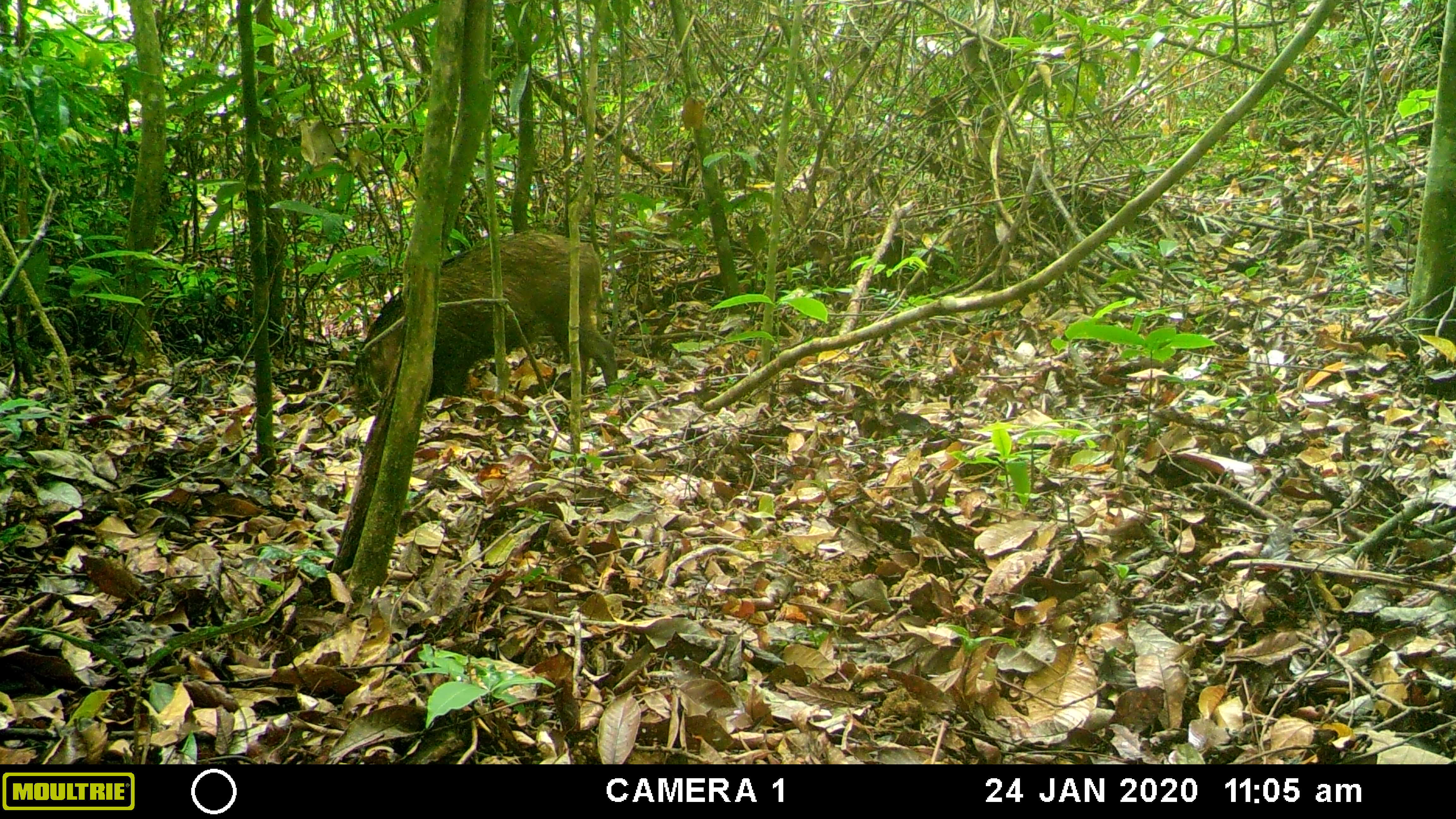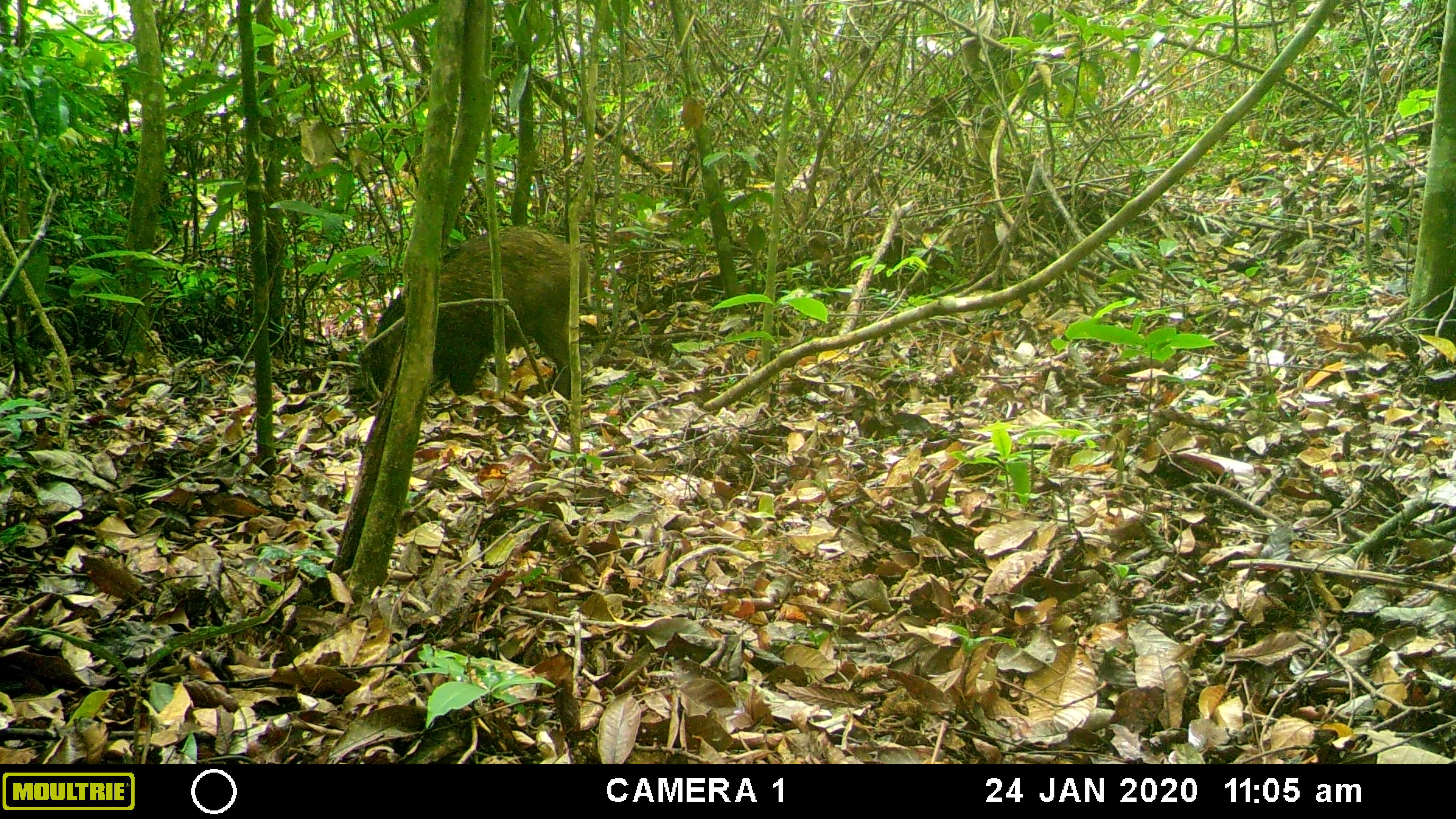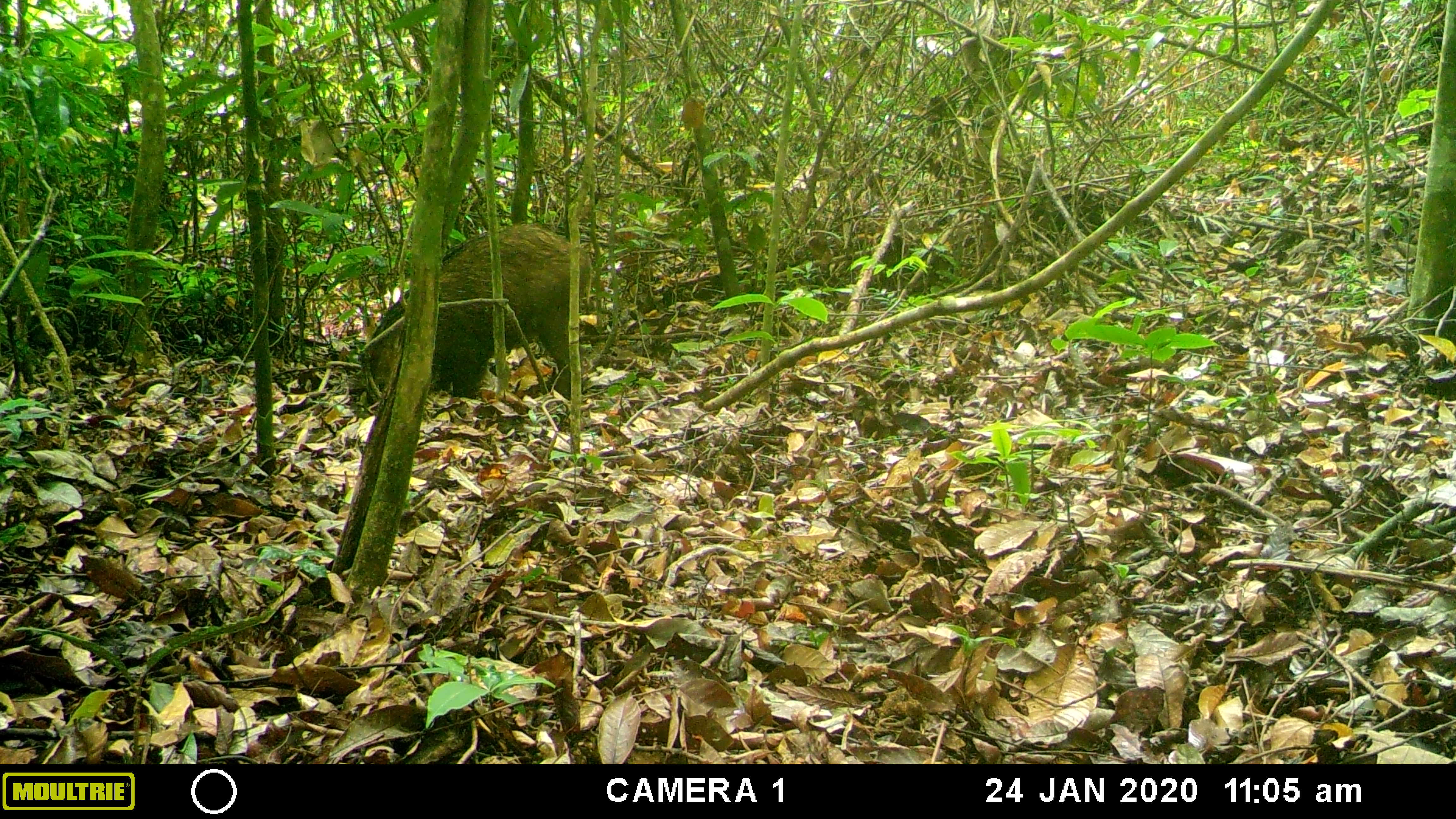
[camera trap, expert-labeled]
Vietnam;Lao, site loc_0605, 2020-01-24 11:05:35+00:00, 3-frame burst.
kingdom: Animalia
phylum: Chordata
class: Mammalia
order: Artiodactyla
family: Suidae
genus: Sus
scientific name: Sus scrofa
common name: eurasian wild pig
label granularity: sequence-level